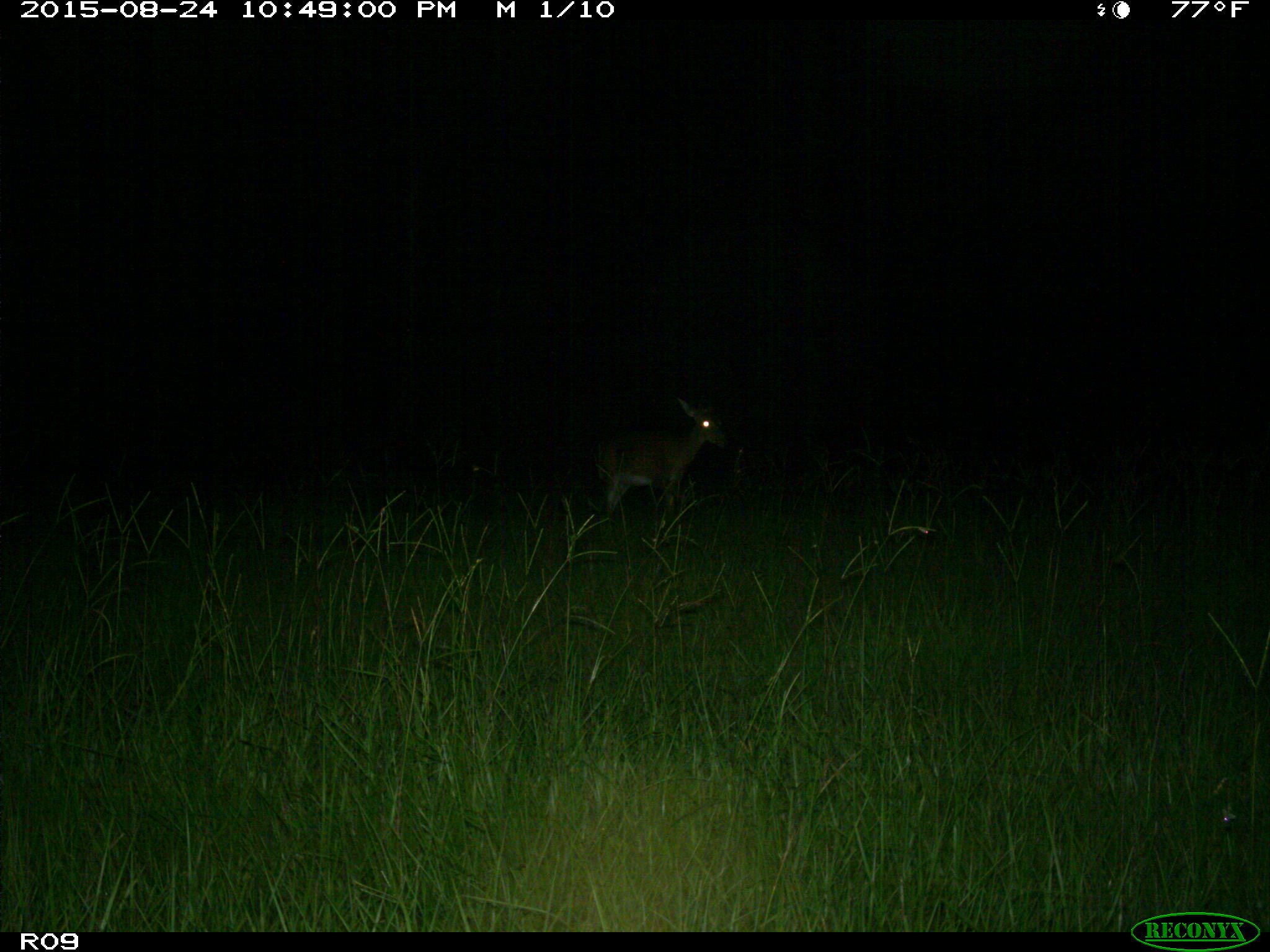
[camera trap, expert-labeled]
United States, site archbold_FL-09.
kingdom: Animalia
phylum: Chordata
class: Mammalia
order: Artiodactyla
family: Cervidae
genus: Odocoileus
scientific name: Odocoileus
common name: deer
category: unidentified deer